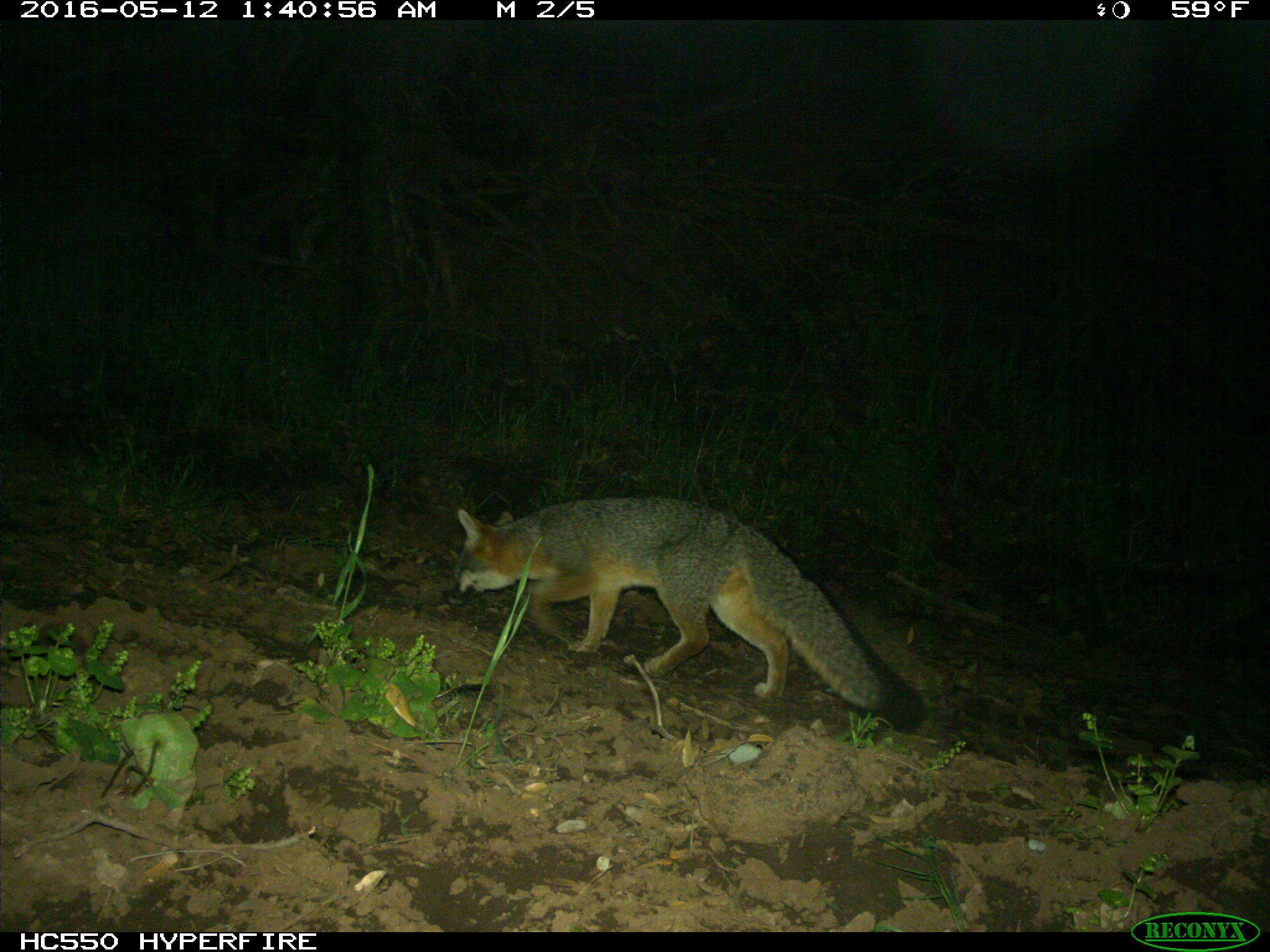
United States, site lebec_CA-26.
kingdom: Animalia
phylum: Chordata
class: Mammalia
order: Carnivora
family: Canidae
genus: Urocyon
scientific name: Urocyon cinereoargenteus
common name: gray fox